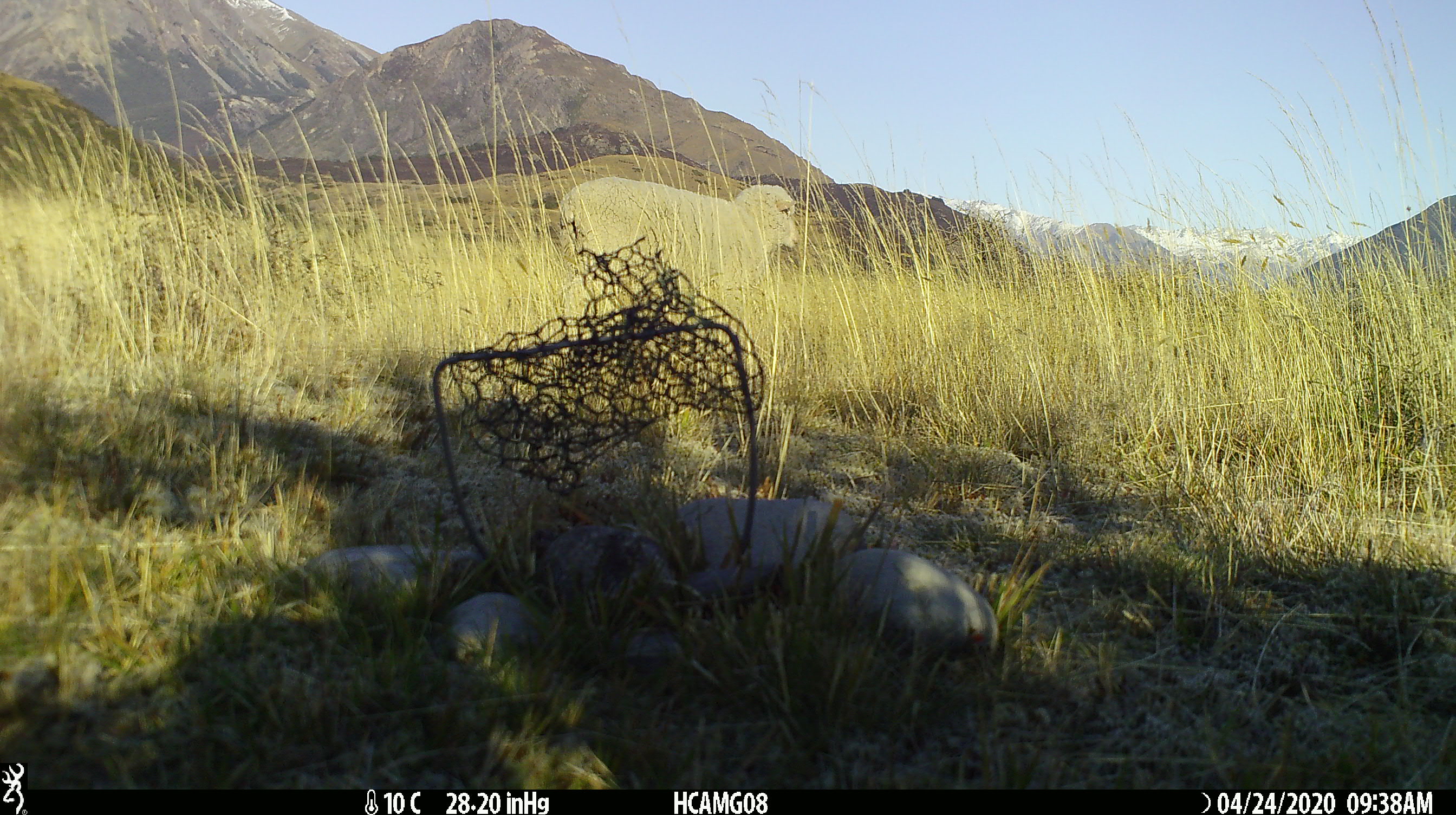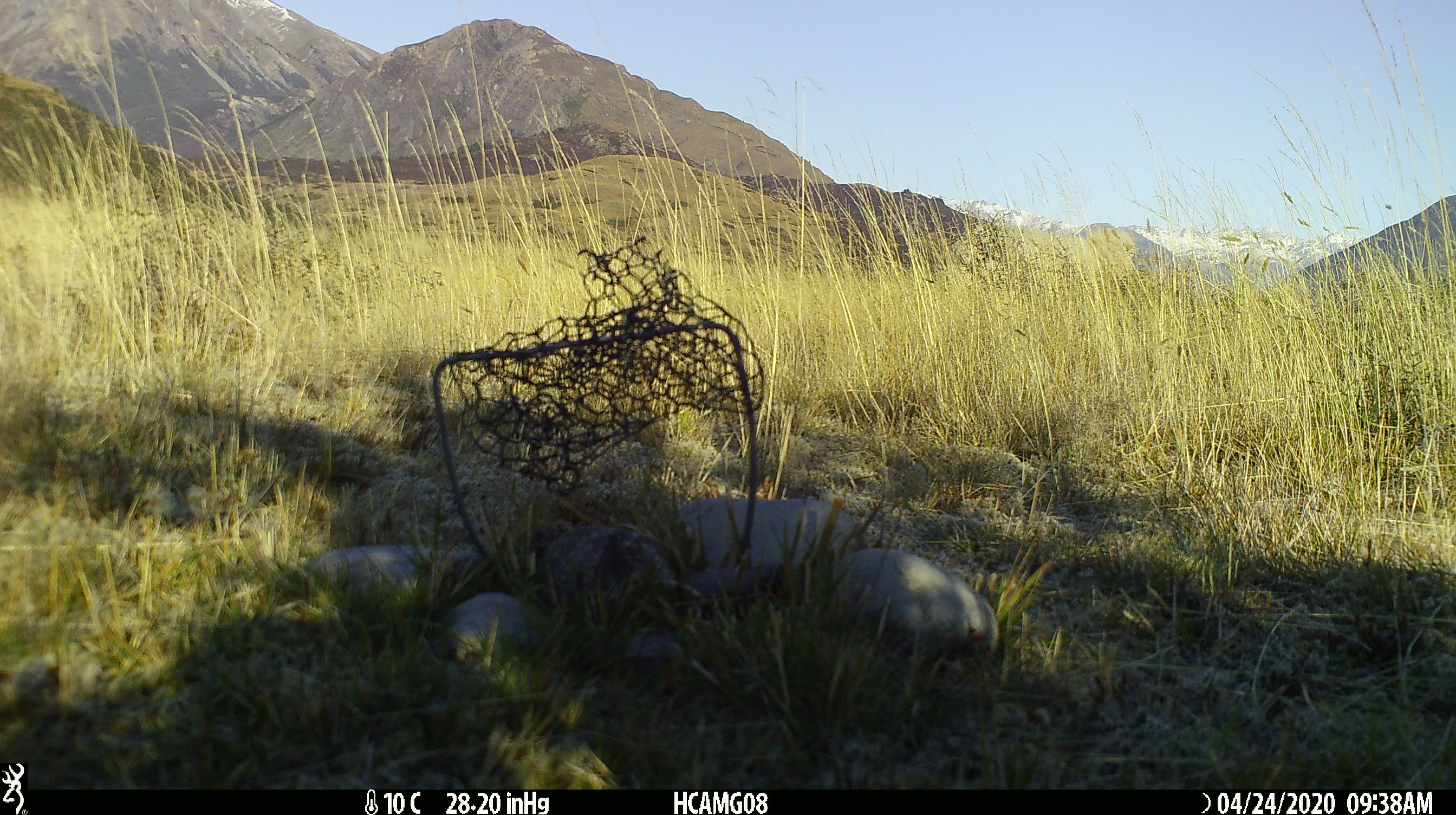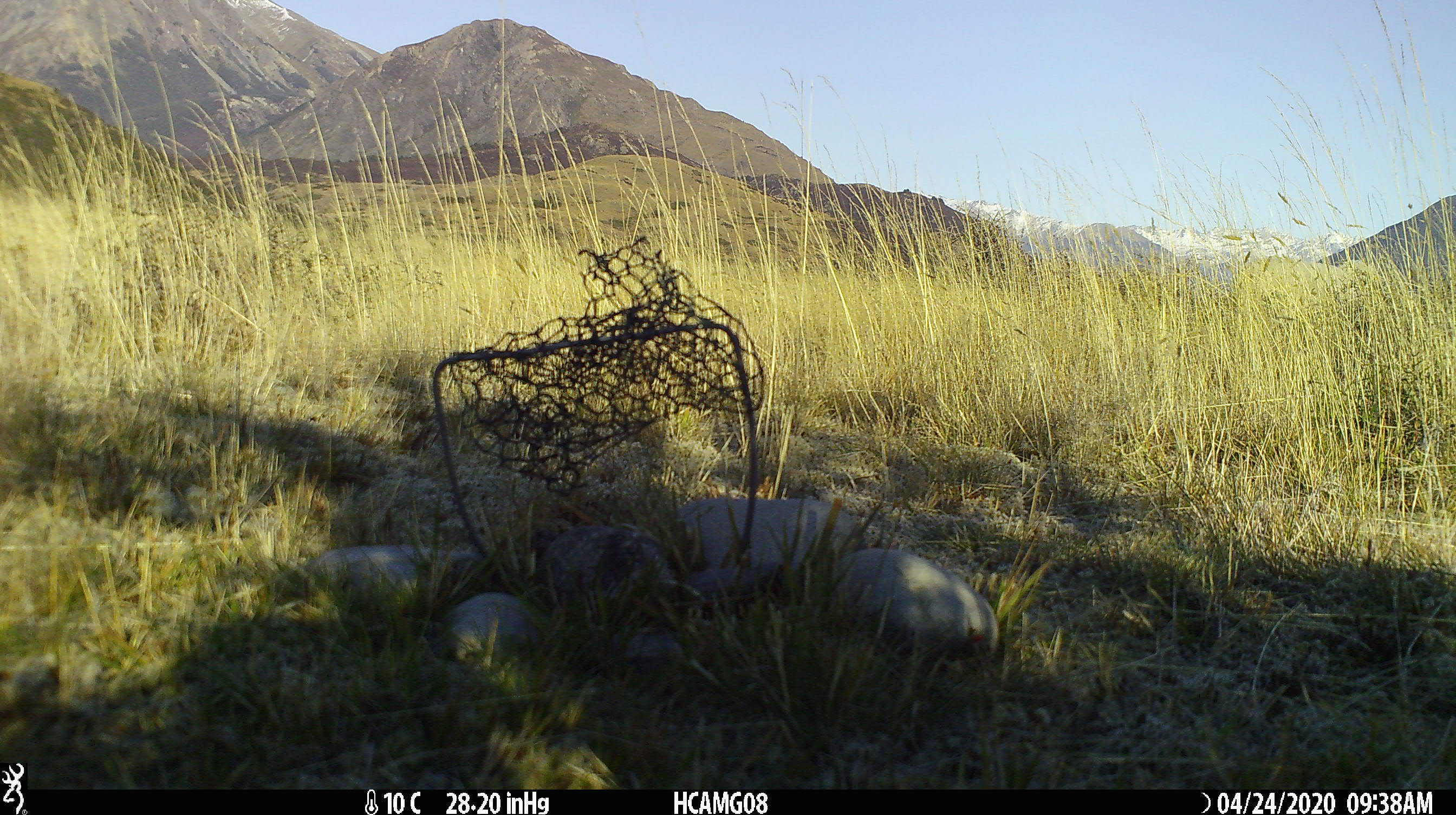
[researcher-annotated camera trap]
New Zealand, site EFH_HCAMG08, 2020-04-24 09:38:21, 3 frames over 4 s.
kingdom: Animalia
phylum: Chordata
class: Mammalia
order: Artiodactyla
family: Bovidae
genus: Ovis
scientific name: Ovis aries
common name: domestic sheep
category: sheep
Sheep (domestic sheep) (Ovis aries).